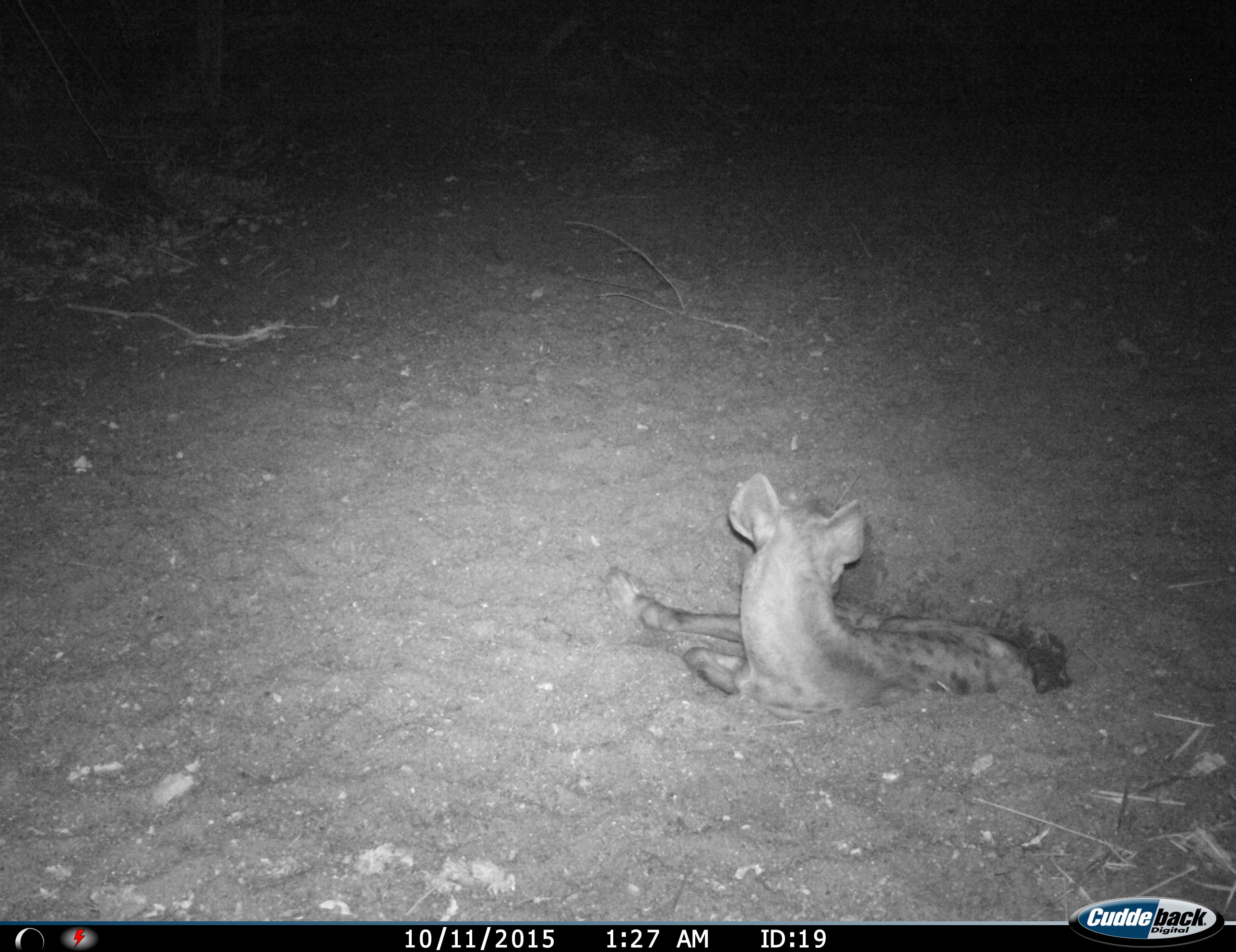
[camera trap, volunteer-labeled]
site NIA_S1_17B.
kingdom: Animalia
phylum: Chordata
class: Mammalia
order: Carnivora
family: Hyaenidae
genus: Crocuta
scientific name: Crocuta crocuta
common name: spotted hyena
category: hyenaspotted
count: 1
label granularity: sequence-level